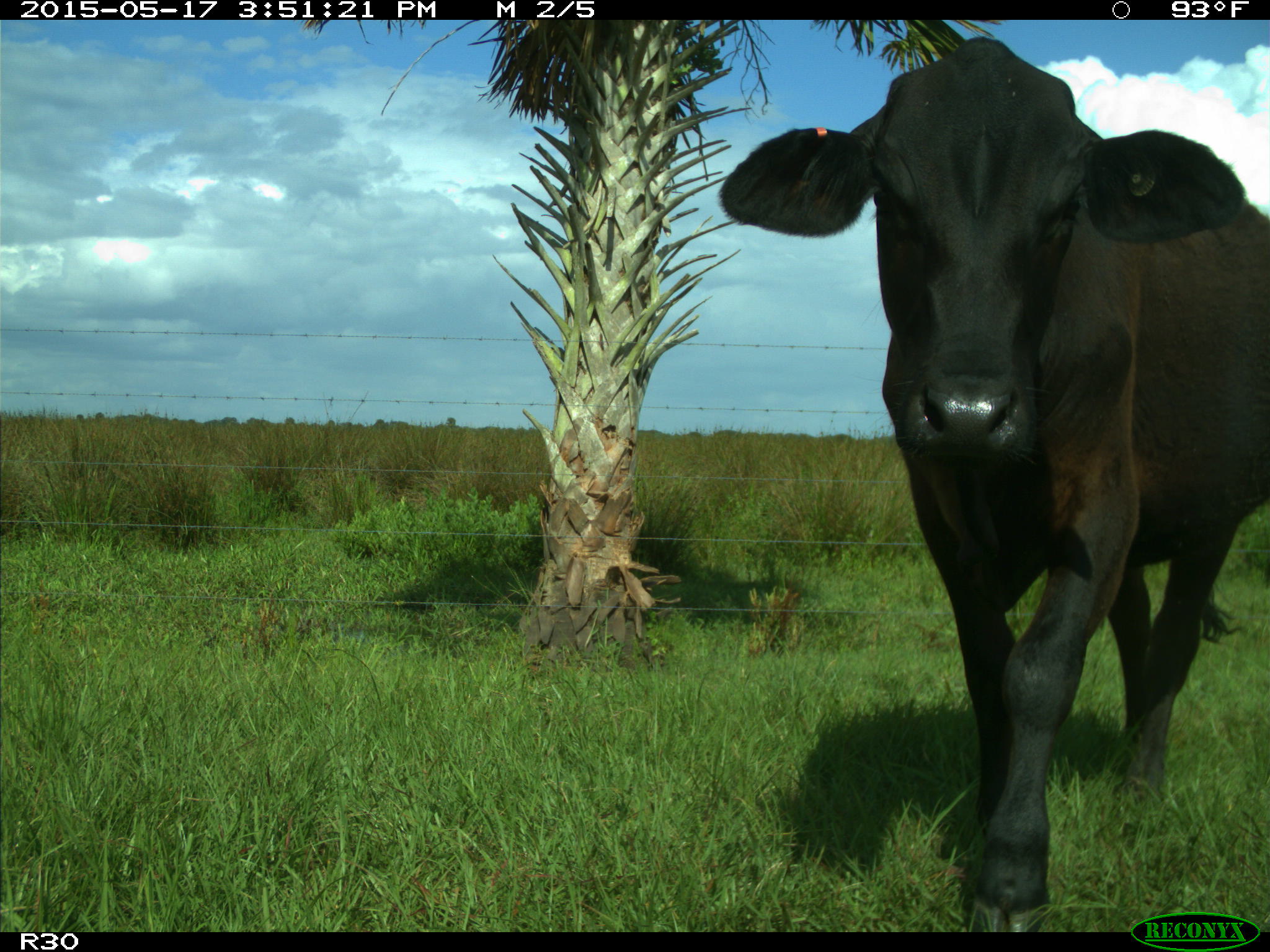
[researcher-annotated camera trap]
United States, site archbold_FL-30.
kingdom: Animalia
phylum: Chordata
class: Mammalia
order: Artiodactyla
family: Bovidae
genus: Bos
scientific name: Bos taurus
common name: domestic cow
Bos taurus (domestic cow).